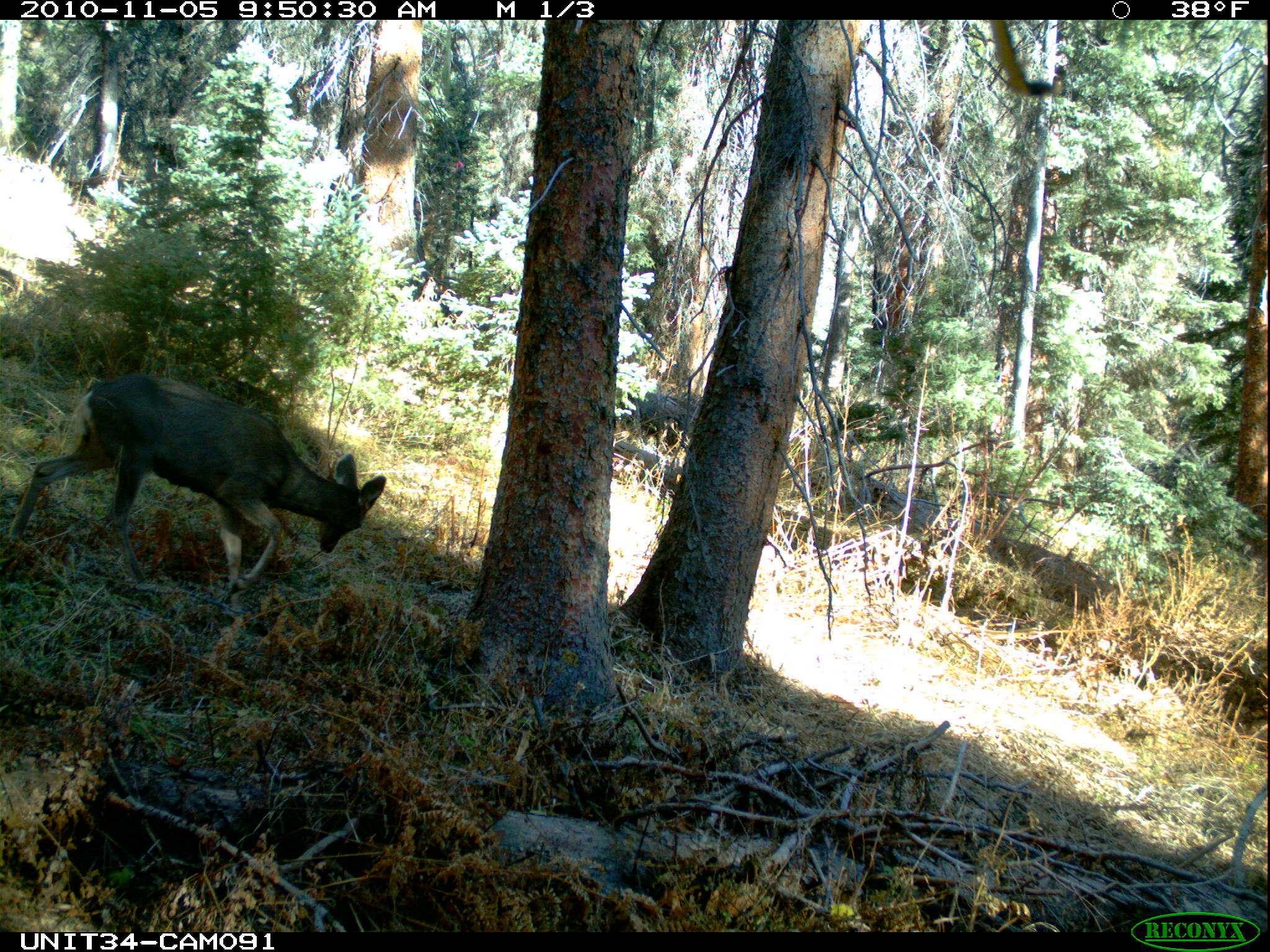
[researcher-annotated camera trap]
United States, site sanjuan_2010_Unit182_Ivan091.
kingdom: Animalia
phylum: Chordata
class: Mammalia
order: Artiodactyla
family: Cervidae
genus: Odocoileus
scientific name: Odocoileus hemionus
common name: mule deer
Odocoileus hemionus (mule deer).